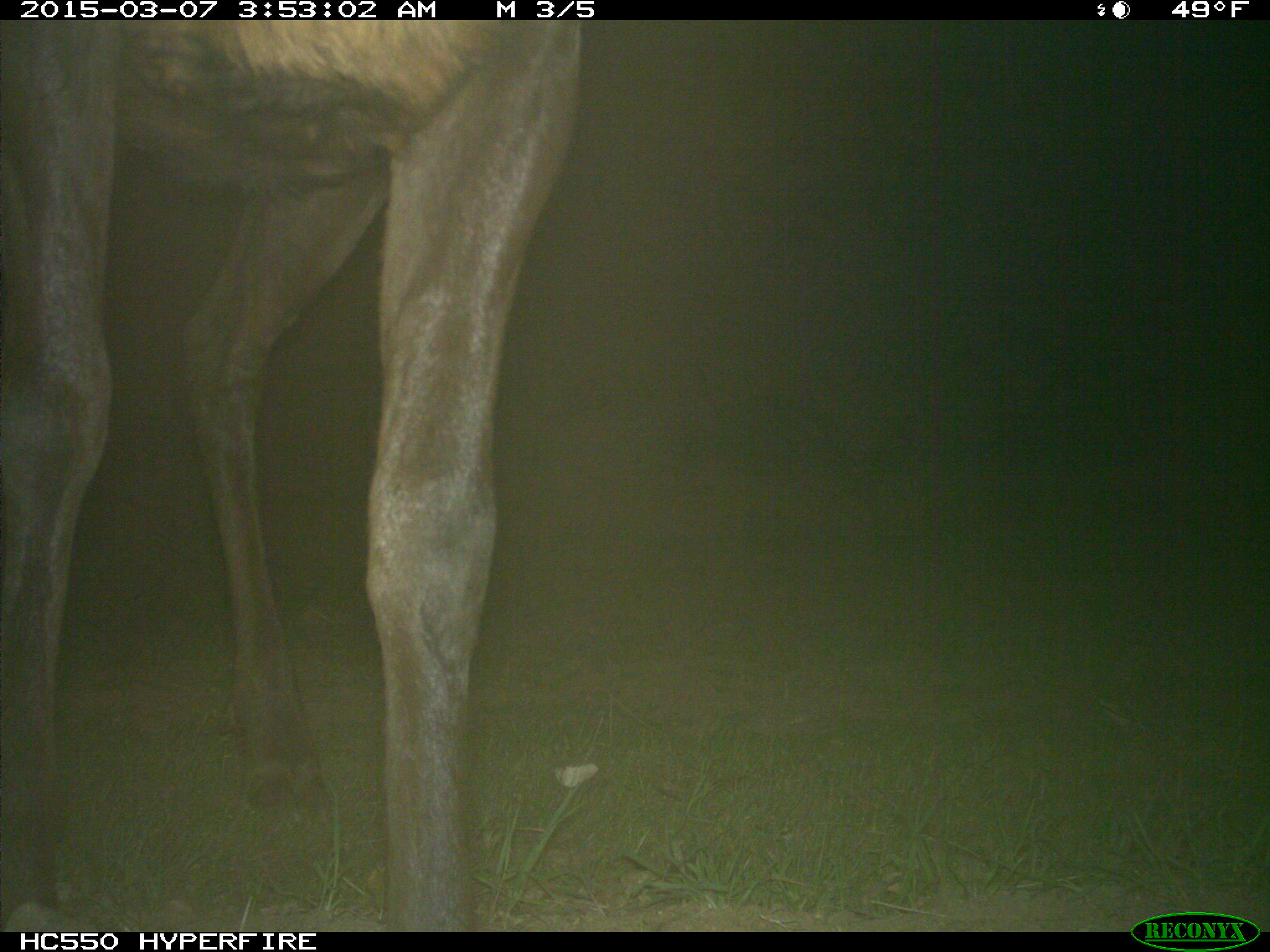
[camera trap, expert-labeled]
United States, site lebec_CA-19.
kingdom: Animalia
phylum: Chordata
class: Mammalia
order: Artiodactyla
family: Cervidae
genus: Cervus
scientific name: Cervus canadensis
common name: elk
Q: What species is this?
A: Cervus canadensis (elk).